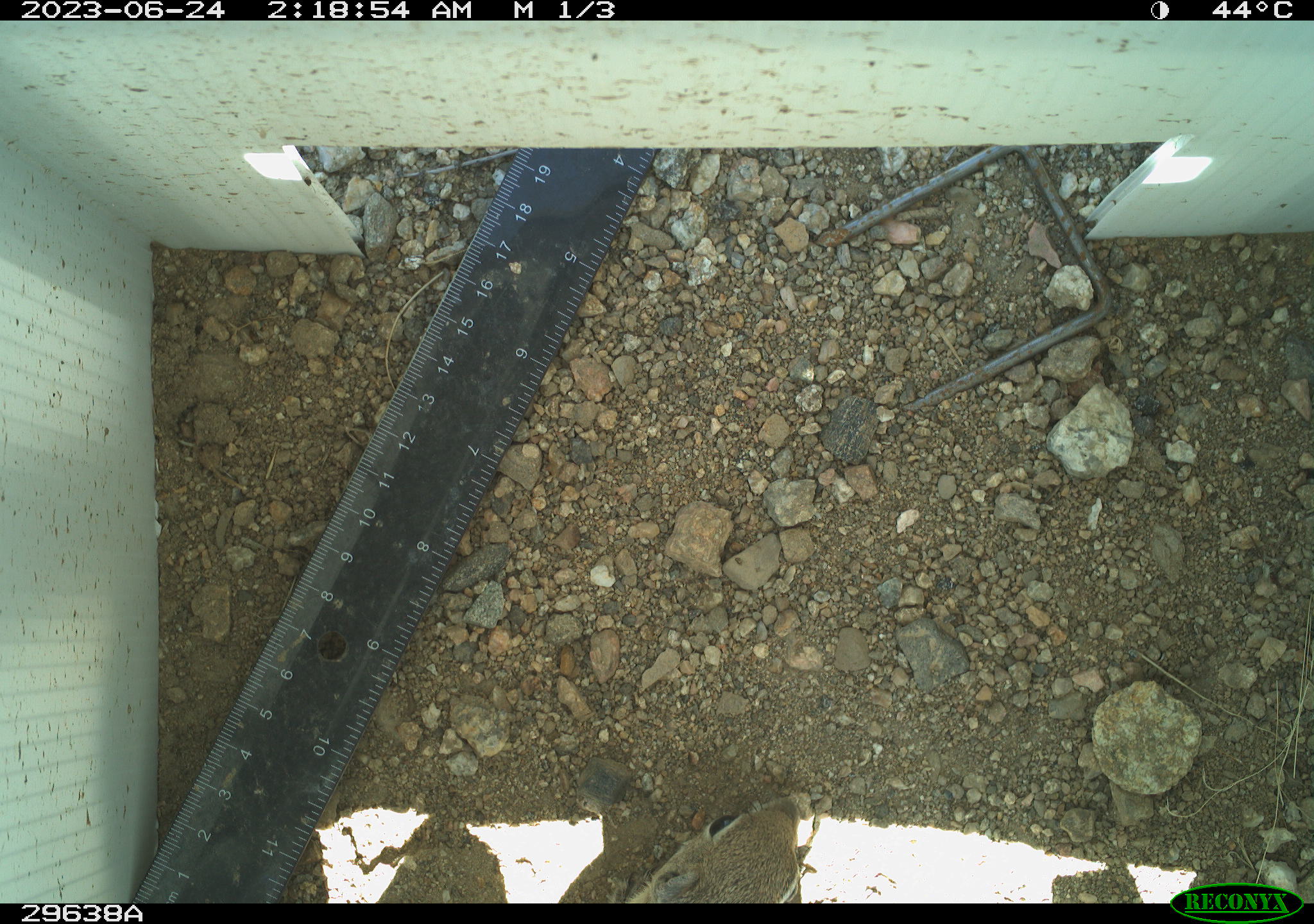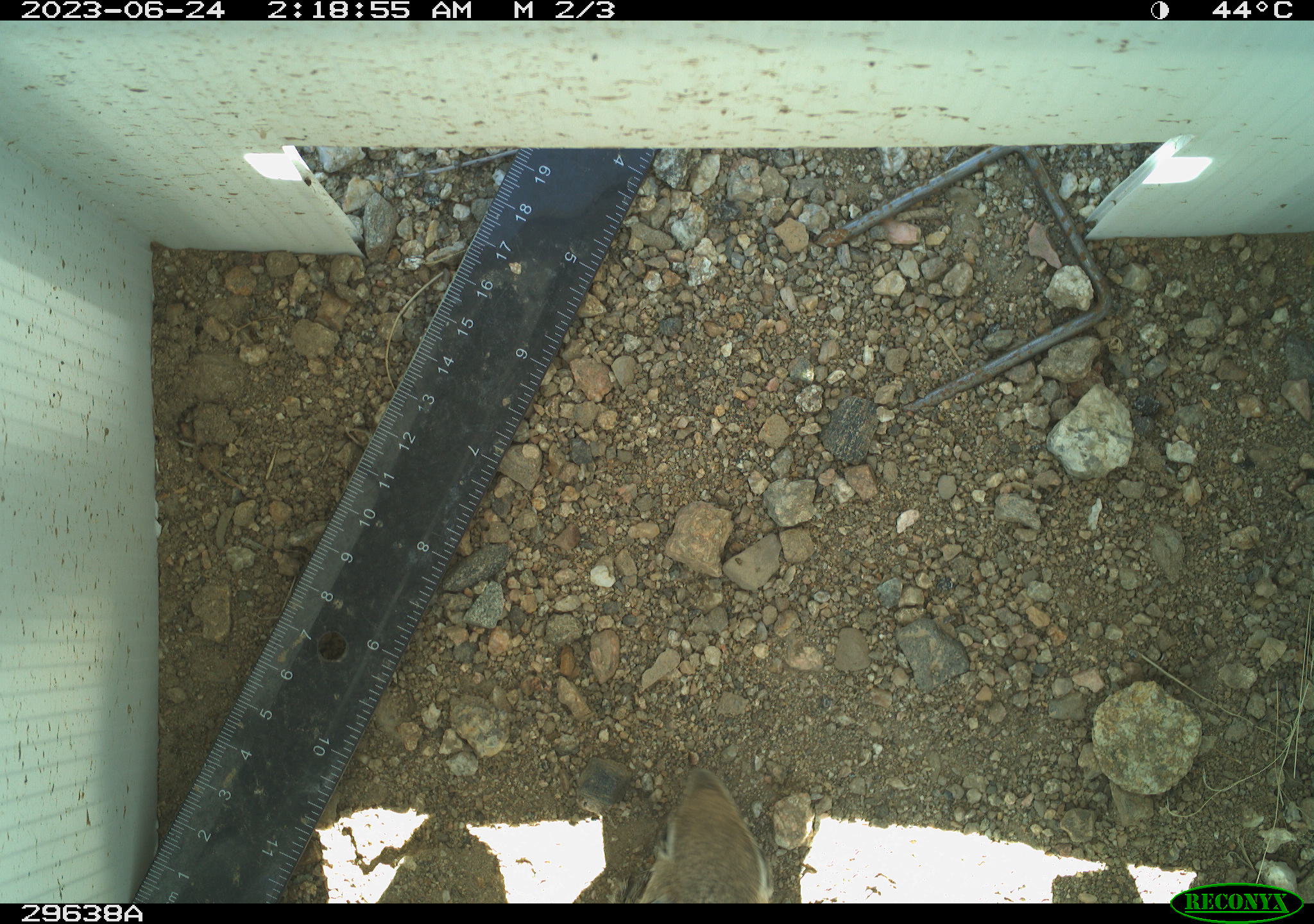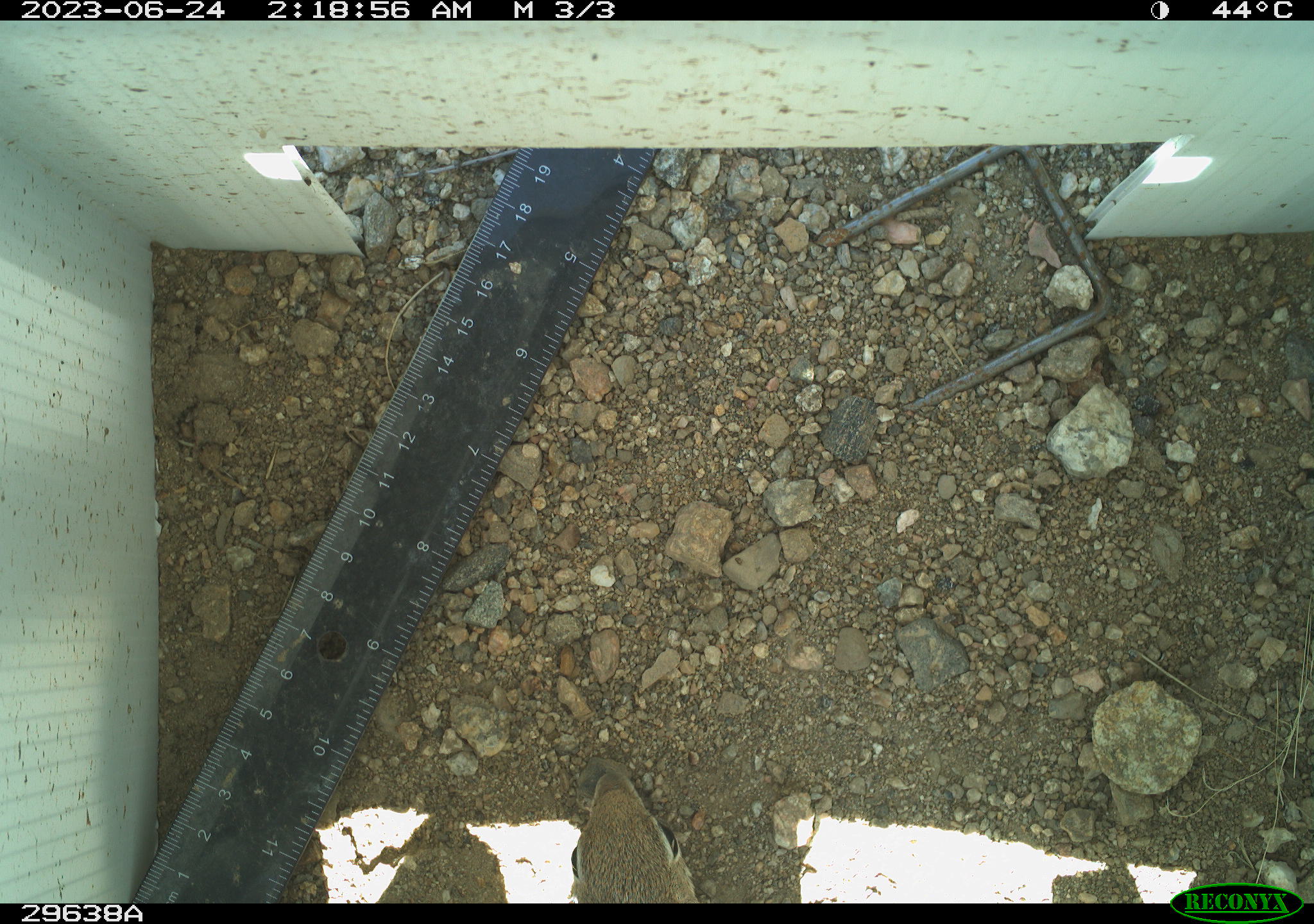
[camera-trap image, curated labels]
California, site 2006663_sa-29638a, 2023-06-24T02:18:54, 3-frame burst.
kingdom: Animalia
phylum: Chordata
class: Mammalia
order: Rodentia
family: Sciuridae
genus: Ammospermophilus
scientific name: Ammospermophilus leucurus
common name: white-tailed antelope squirrel